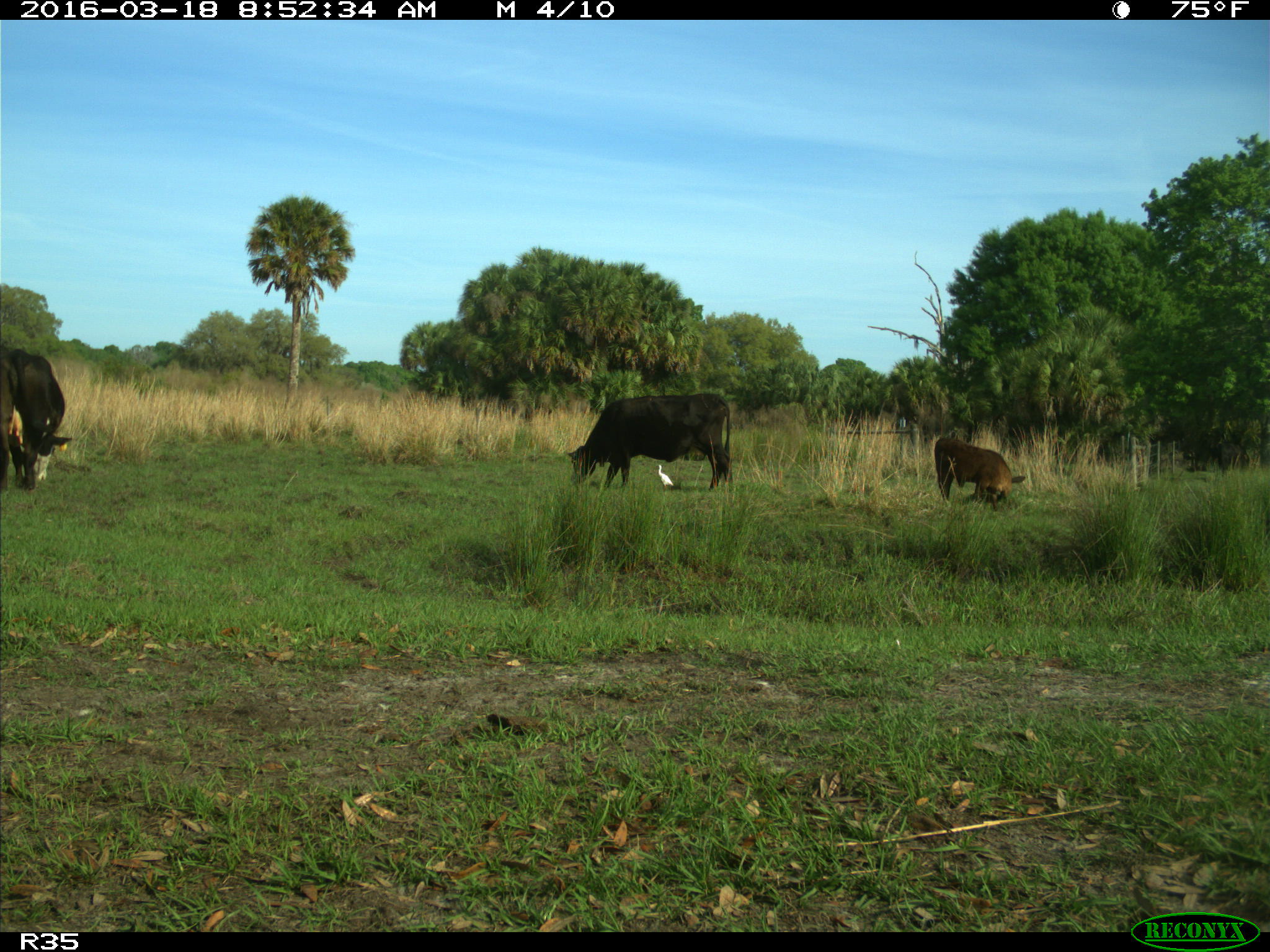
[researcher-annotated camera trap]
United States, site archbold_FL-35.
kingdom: Animalia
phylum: Chordata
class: Mammalia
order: Artiodactyla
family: Bovidae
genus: Bos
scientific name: Bos taurus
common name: domestic cow